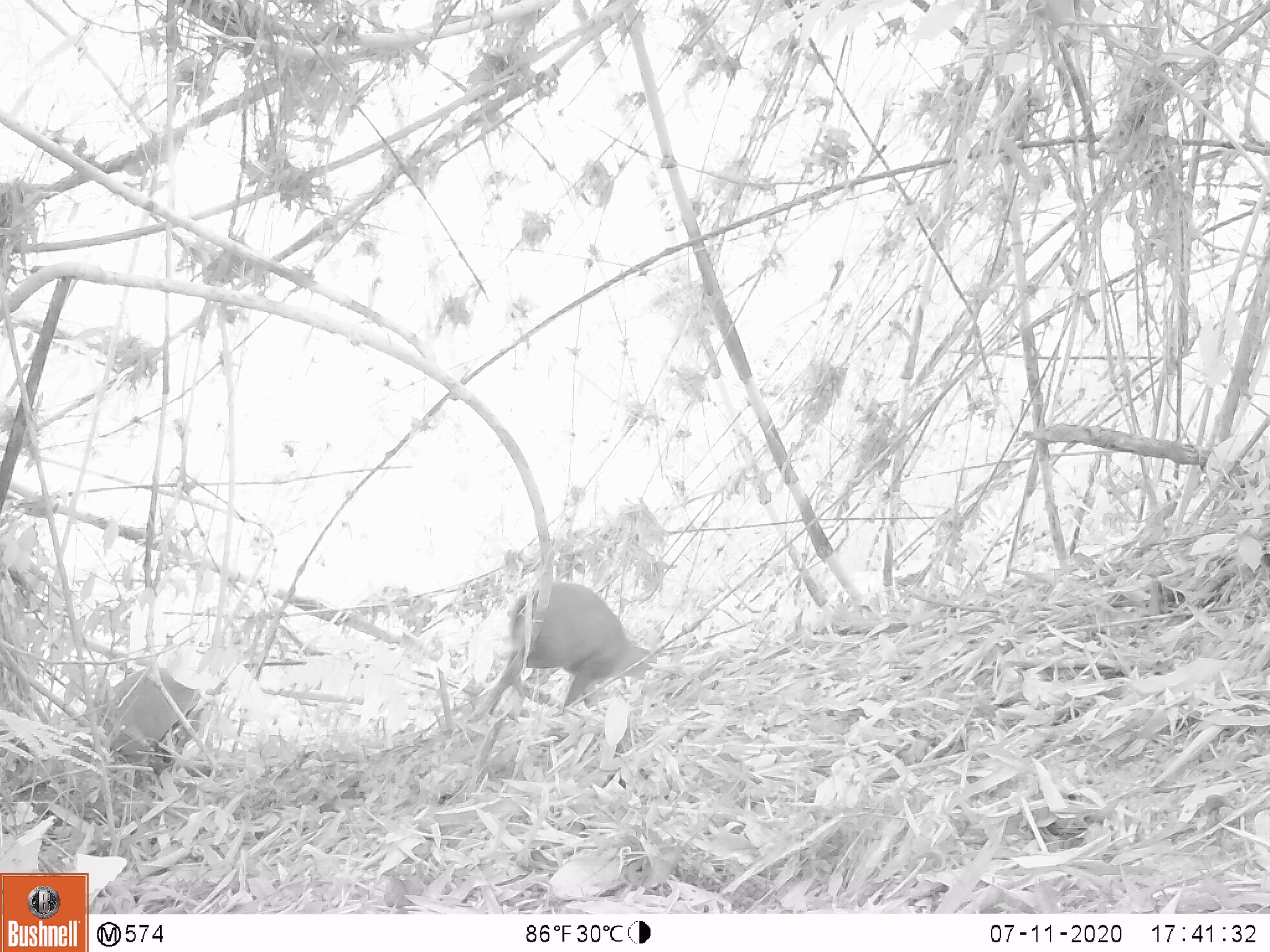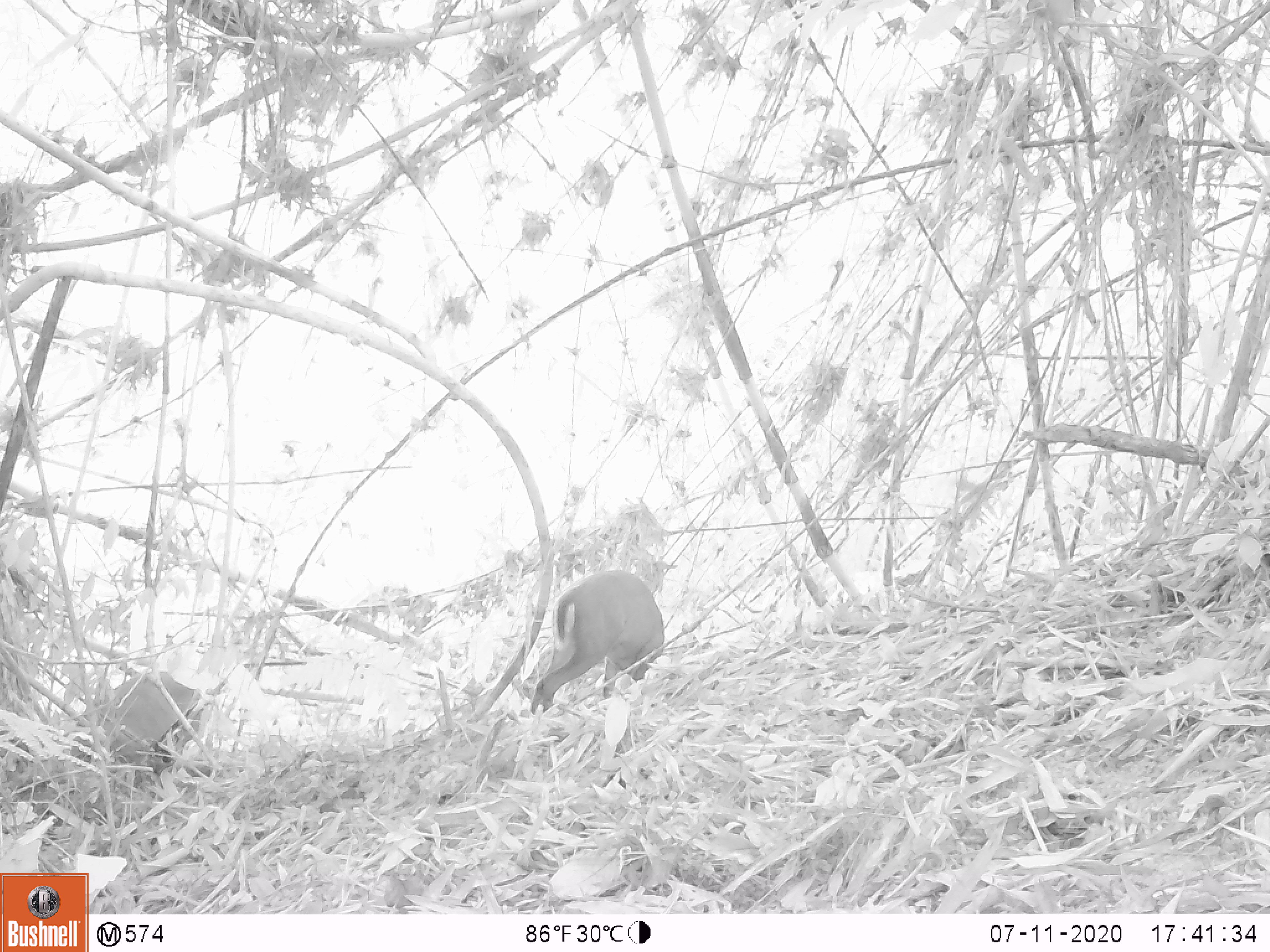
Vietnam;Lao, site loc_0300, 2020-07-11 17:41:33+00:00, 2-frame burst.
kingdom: Animalia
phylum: Chordata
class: Mammalia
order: Artiodactyla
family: Cervidae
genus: Muntiacus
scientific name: Muntiacus rooseveltorum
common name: roosevelt's muntjac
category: roosevelts muntjac group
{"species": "roosevelts muntjac group (roosevelt's muntjac) (Muntiacus rooseveltorum)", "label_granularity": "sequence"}